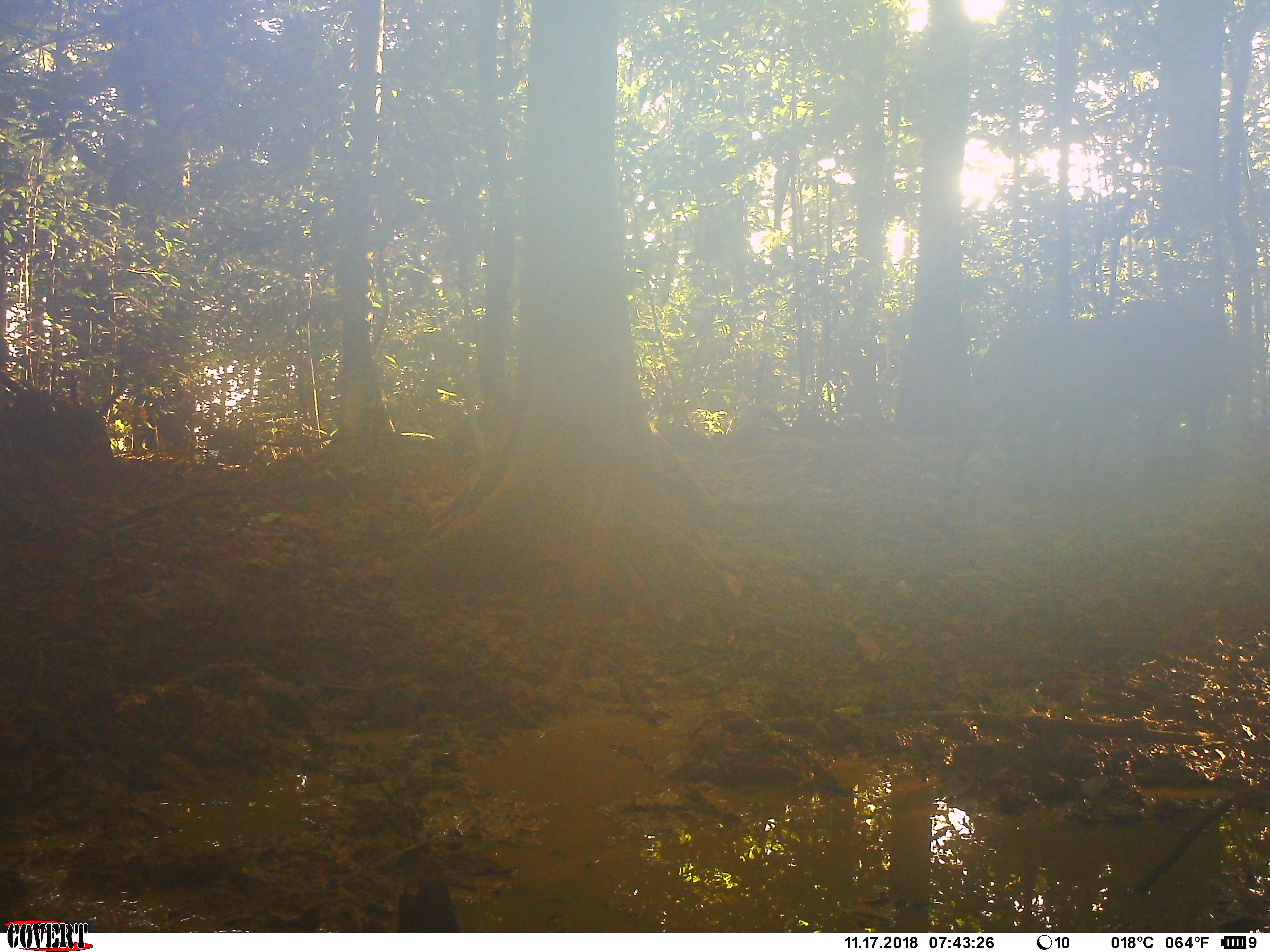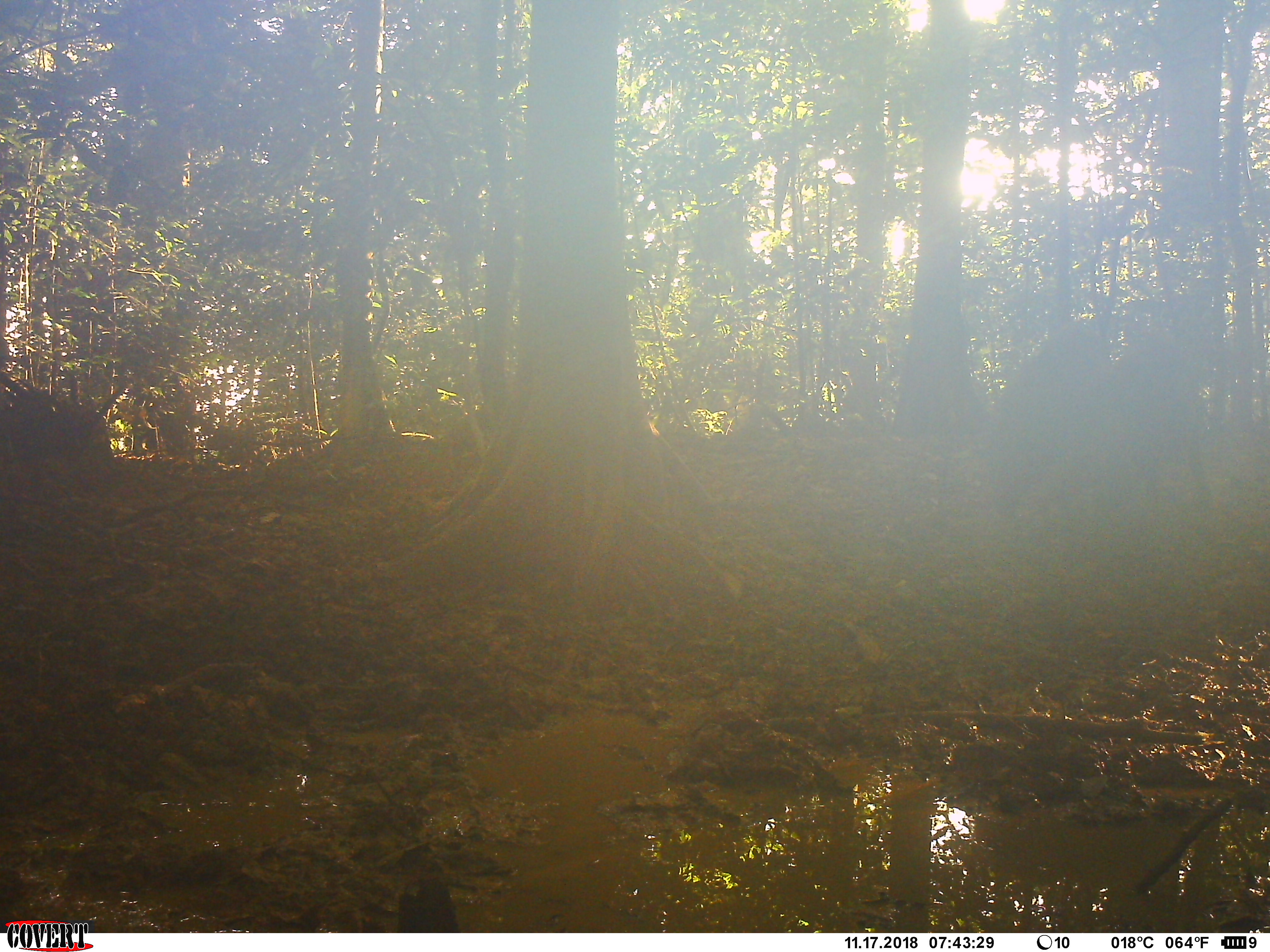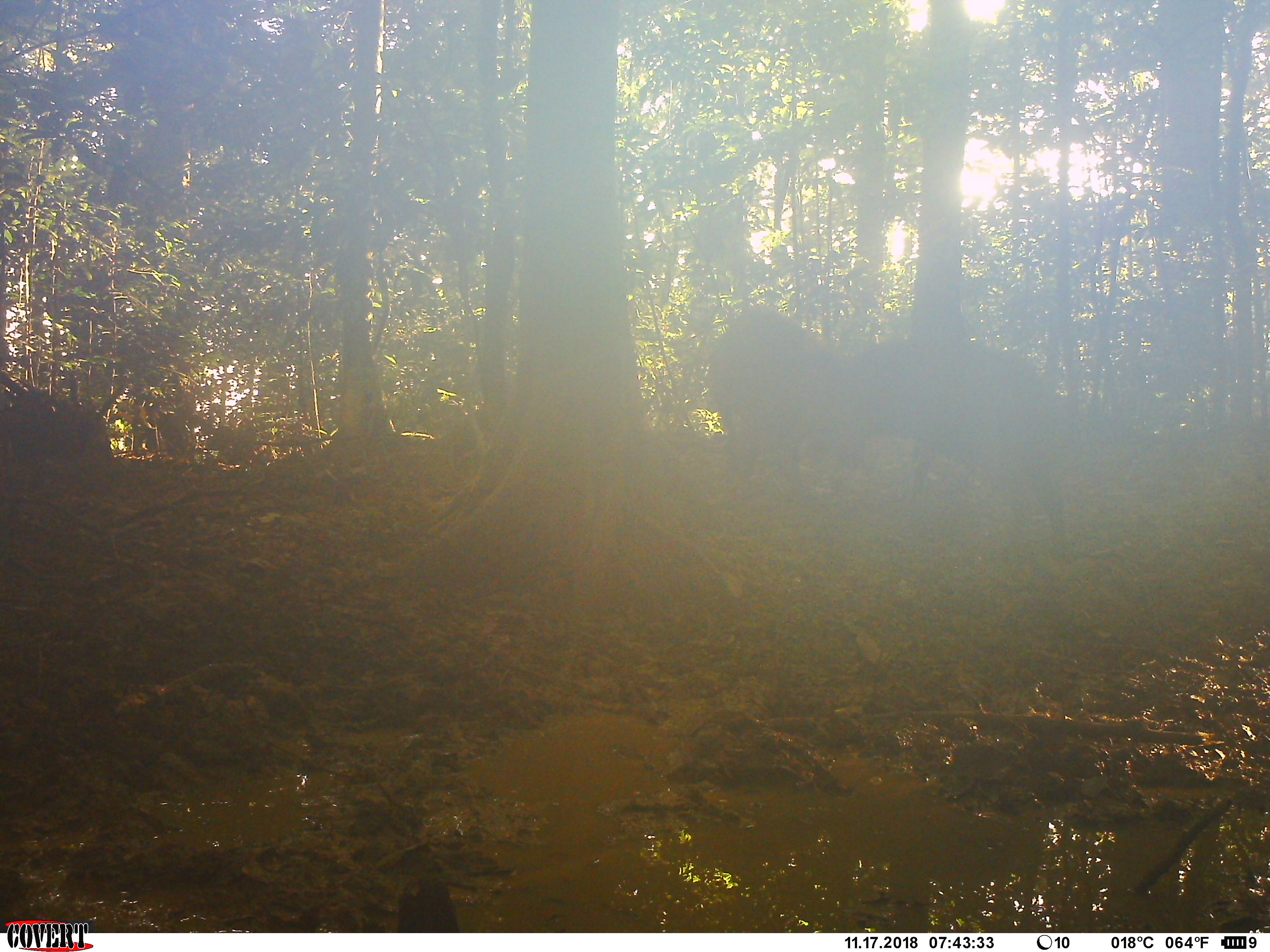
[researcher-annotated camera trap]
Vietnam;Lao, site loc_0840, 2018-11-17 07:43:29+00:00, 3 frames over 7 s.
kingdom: Animalia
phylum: Chordata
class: Mammalia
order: Artiodactyla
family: Suidae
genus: Sus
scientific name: Sus scrofa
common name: eurasian wild pig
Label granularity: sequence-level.